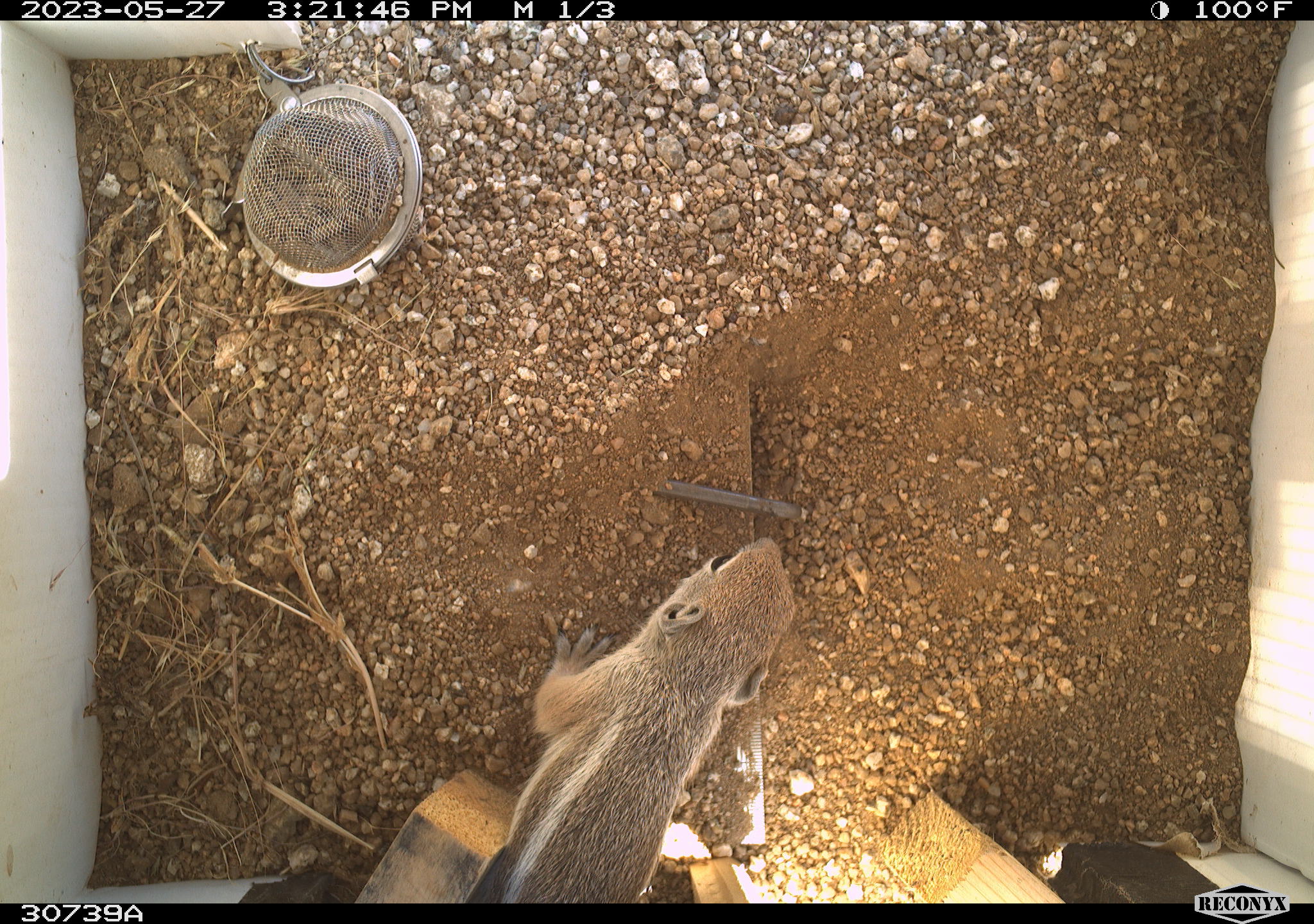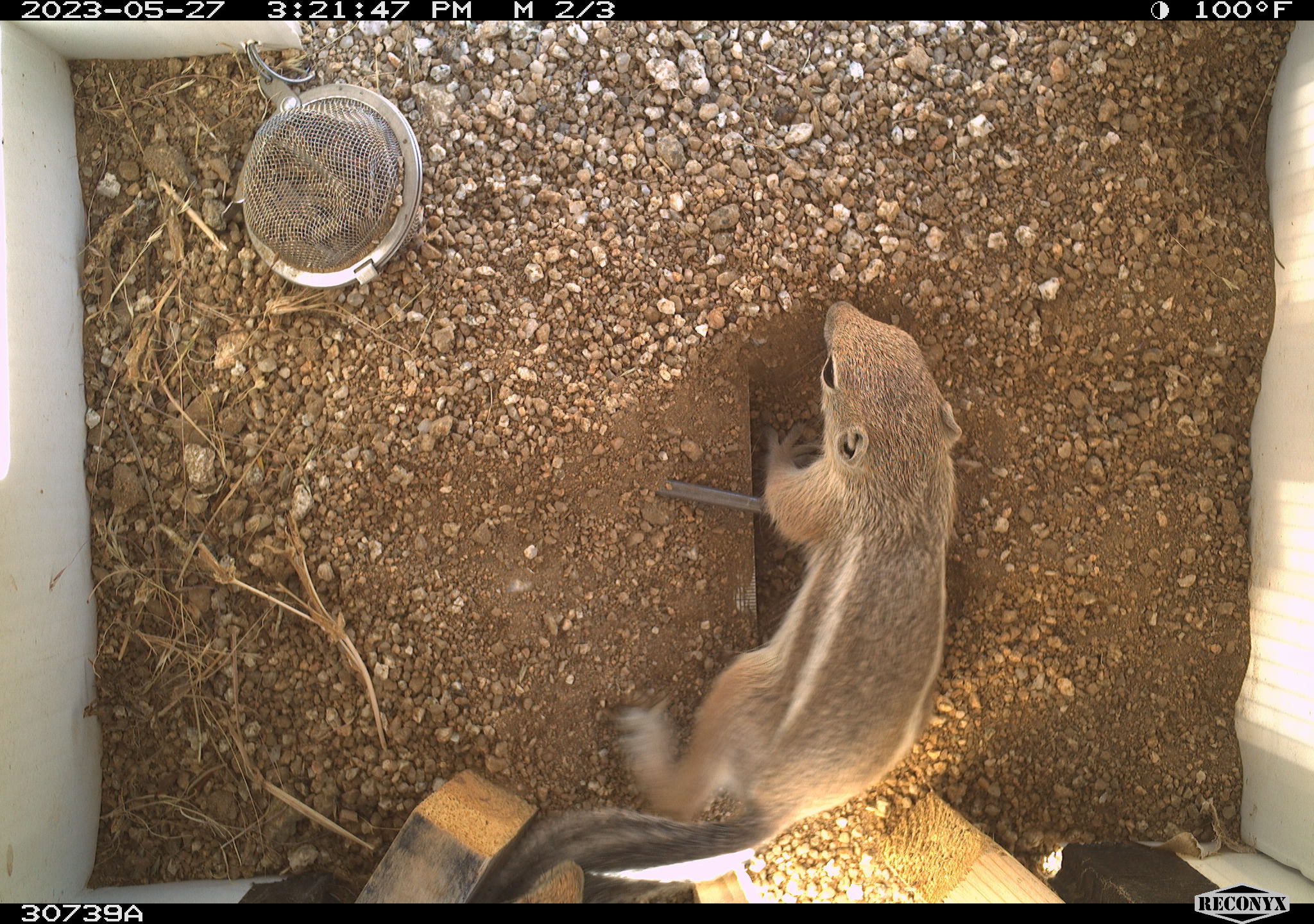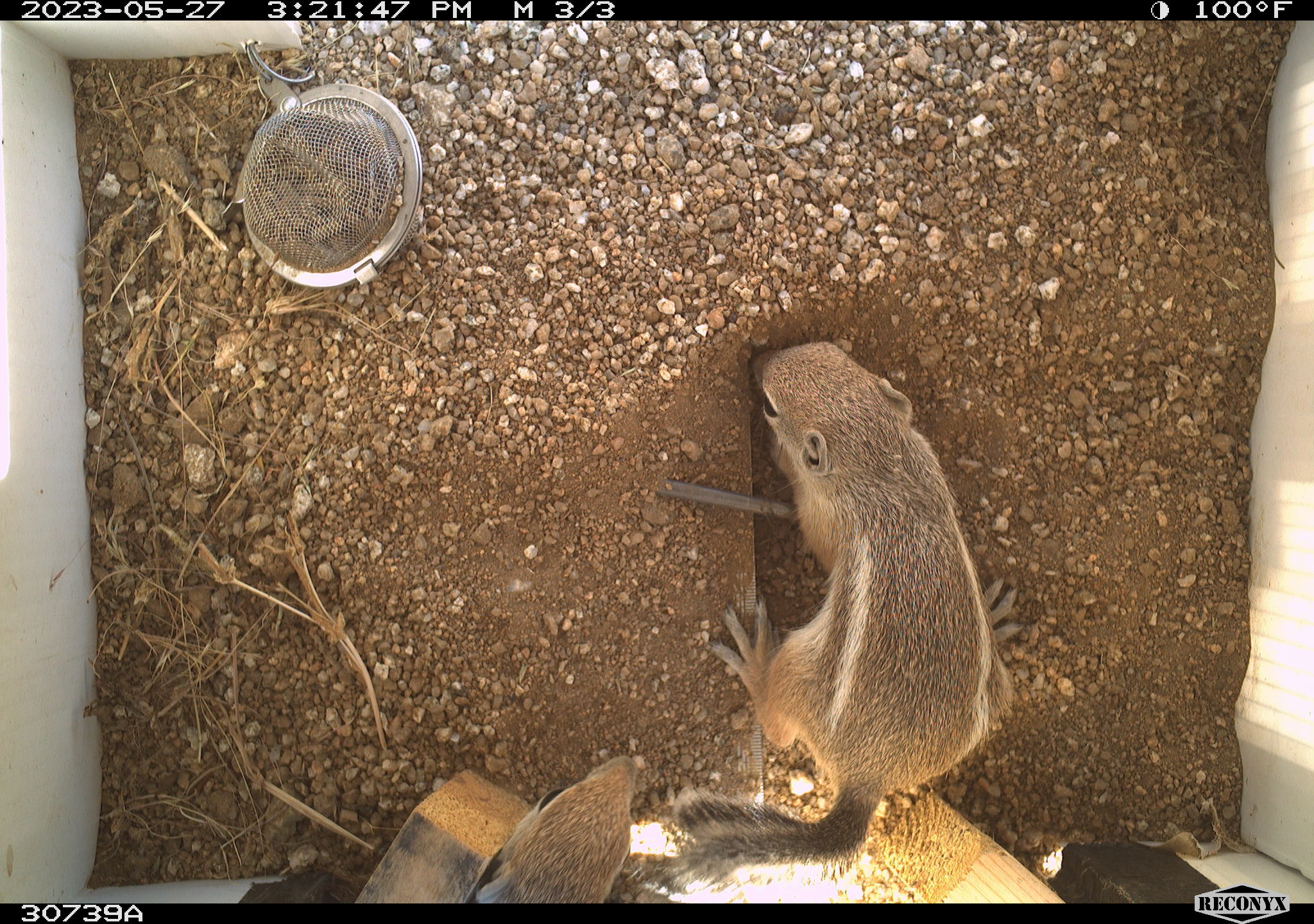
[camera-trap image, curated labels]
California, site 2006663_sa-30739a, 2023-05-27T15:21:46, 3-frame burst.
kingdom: Animalia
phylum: Chordata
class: Mammalia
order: Rodentia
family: Sciuridae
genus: Ammospermophilus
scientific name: Ammospermophilus leucurus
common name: white-tailed antelope squirrel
White-tailed antelope squirrel (Ammospermophilus leucurus).